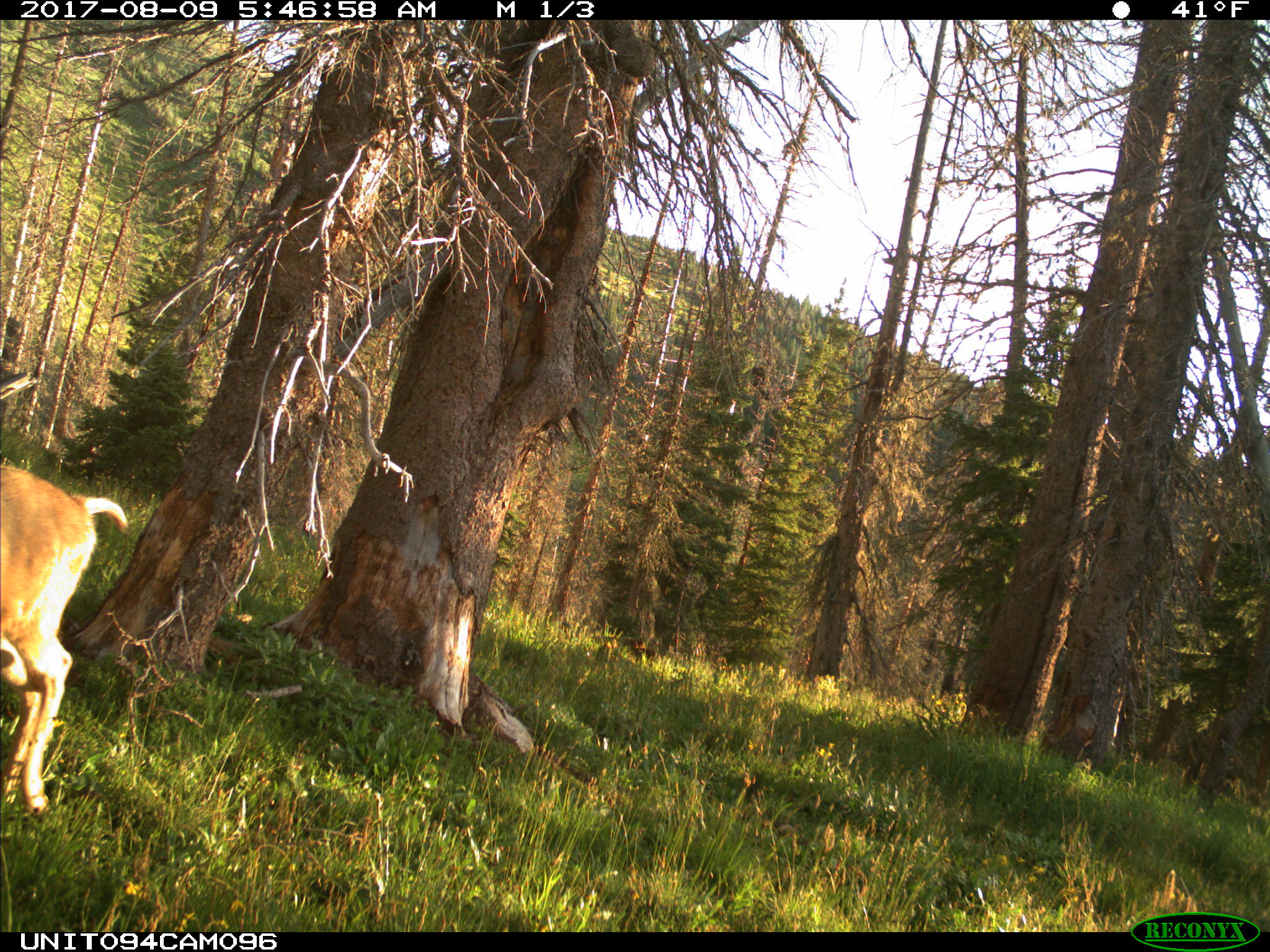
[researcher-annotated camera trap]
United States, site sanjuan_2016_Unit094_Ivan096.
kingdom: Animalia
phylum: Chordata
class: Mammalia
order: Artiodactyla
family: Cervidae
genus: Odocoileus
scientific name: Odocoileus hemionus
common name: mule deer